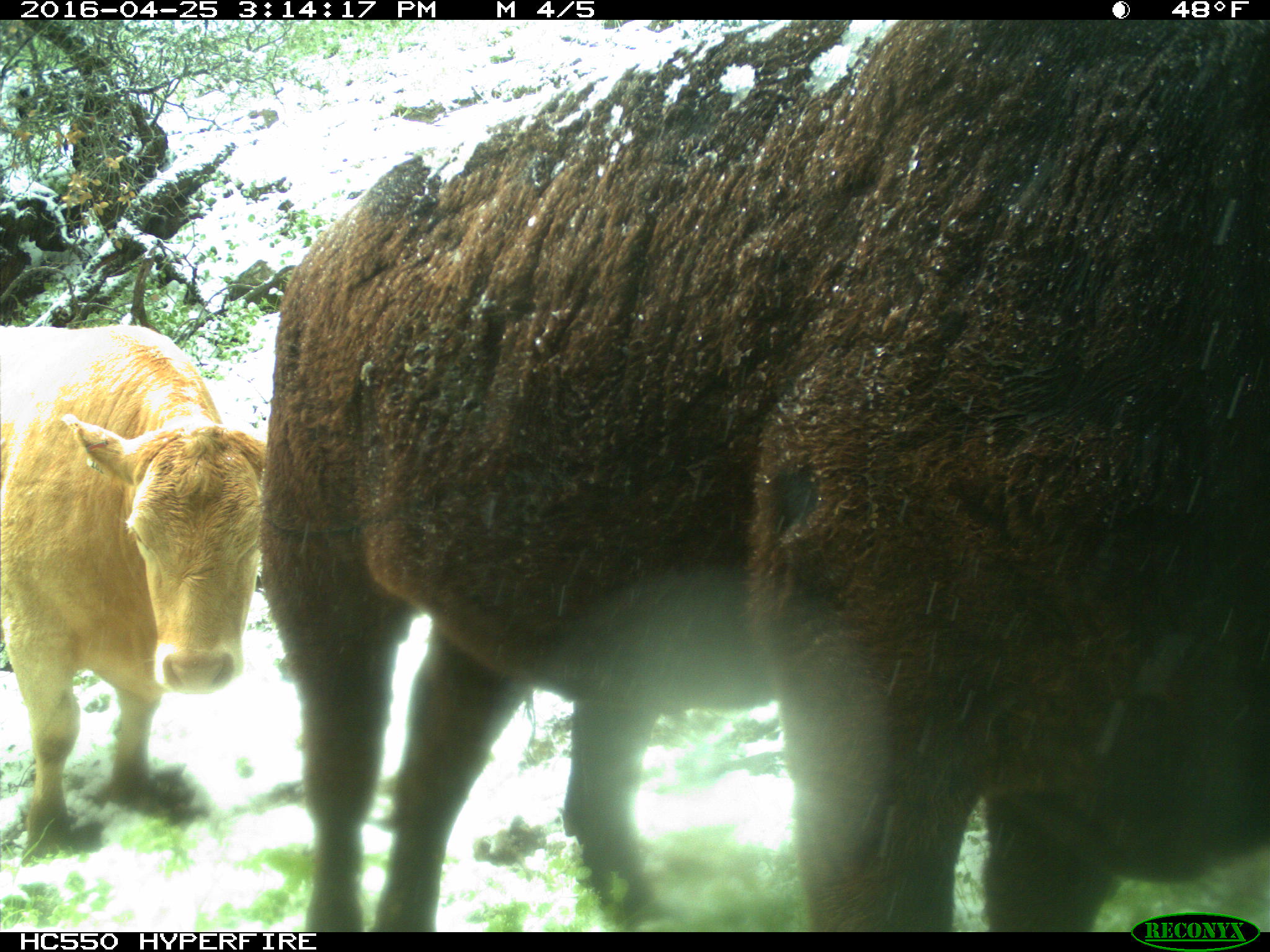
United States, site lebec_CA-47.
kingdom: Animalia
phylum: Chordata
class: Mammalia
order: Artiodactyla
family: Bovidae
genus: Bos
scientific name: Bos taurus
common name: domestic cow